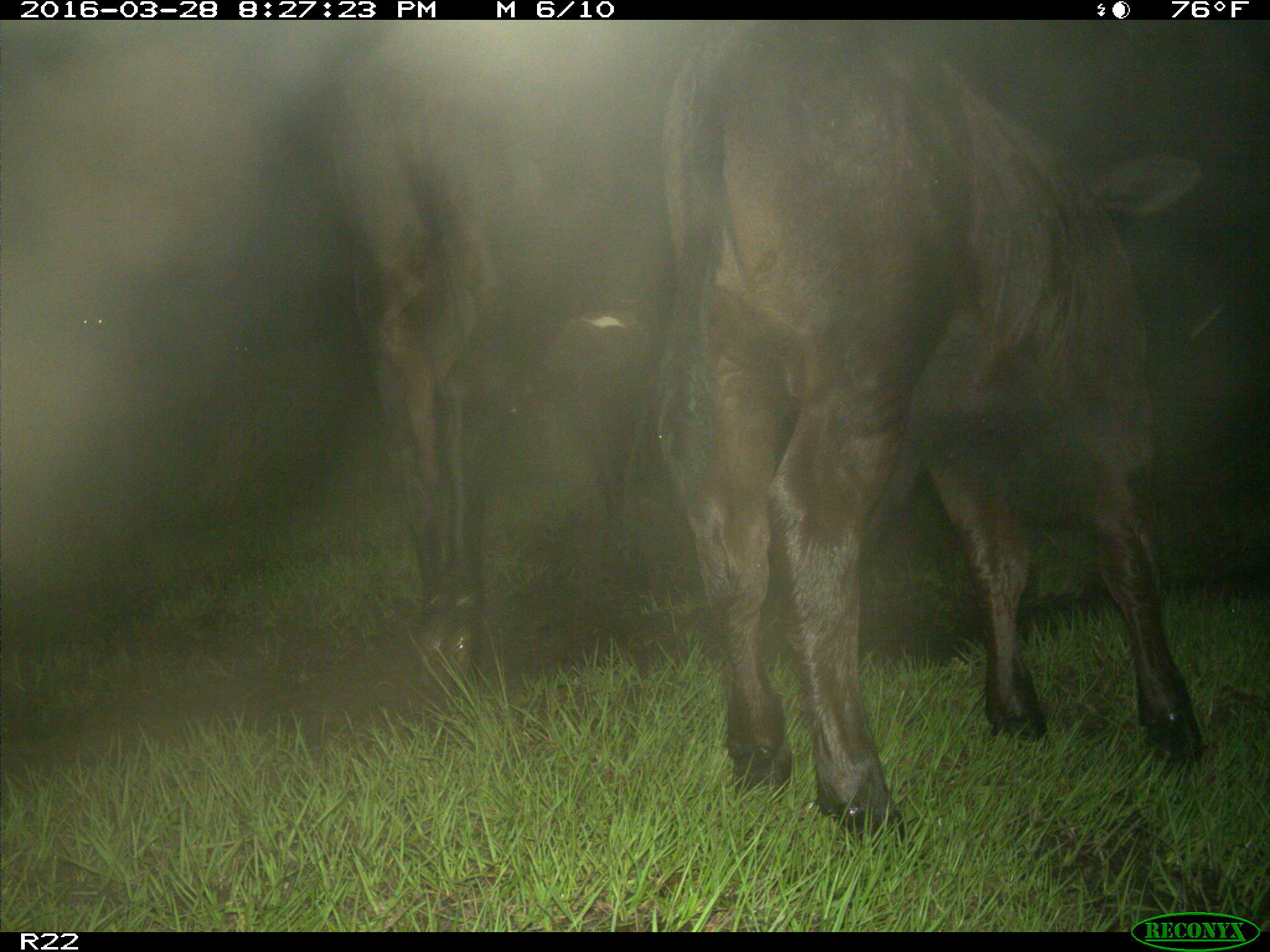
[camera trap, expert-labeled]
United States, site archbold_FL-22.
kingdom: Animalia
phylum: Chordata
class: Mammalia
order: Artiodactyla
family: Bovidae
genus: Bos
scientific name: Bos taurus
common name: domestic cow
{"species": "Bos taurus (domestic cow)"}